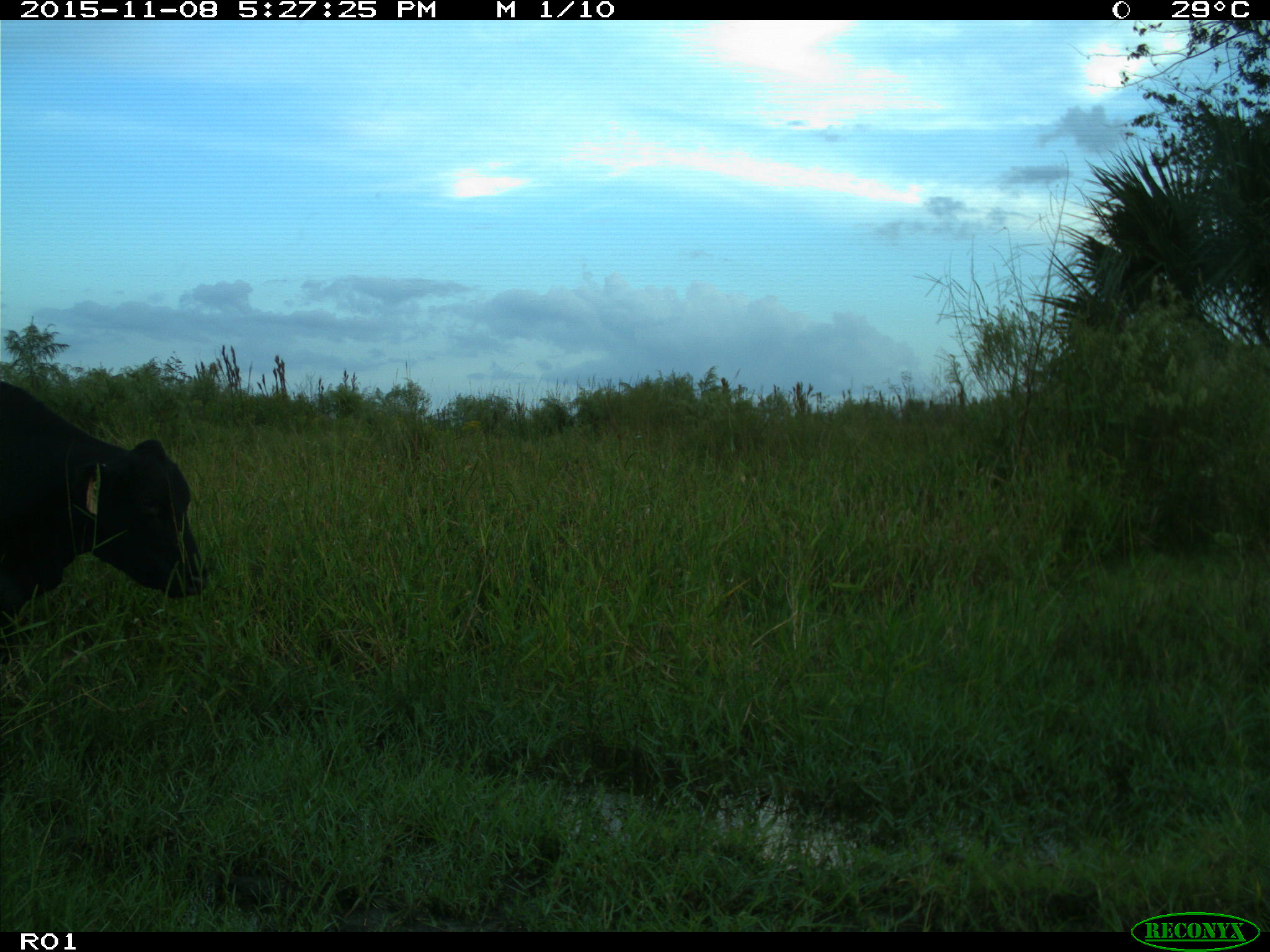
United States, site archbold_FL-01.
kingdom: Animalia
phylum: Chordata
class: Mammalia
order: Artiodactyla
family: Bovidae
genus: Bos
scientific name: Bos taurus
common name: domestic cow